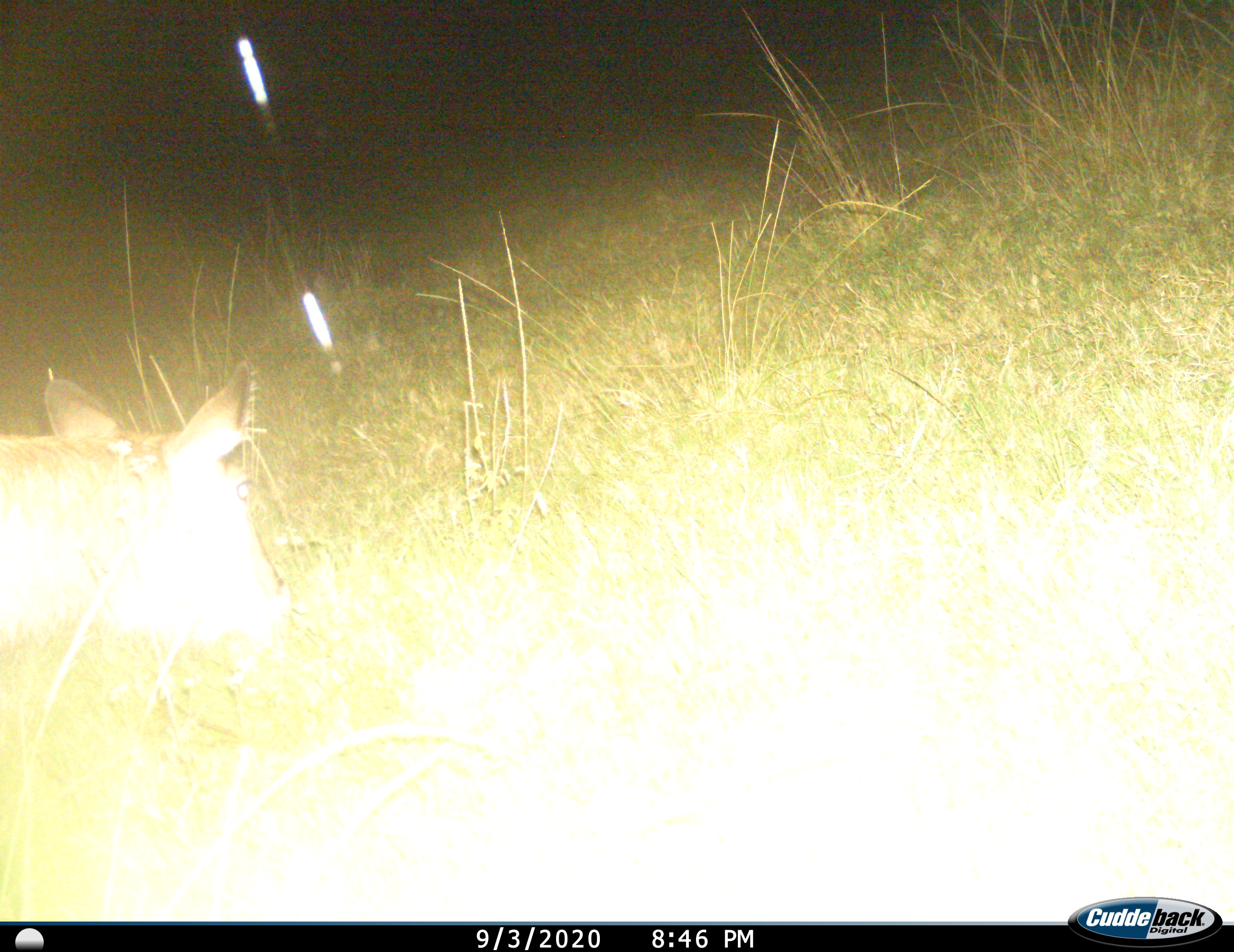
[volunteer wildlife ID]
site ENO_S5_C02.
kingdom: Animalia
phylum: Chordata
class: Mammalia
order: Artiodactyla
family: Bovidae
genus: Kobus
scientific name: Kobus ellipsiprymnus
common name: waterbuck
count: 1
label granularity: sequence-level